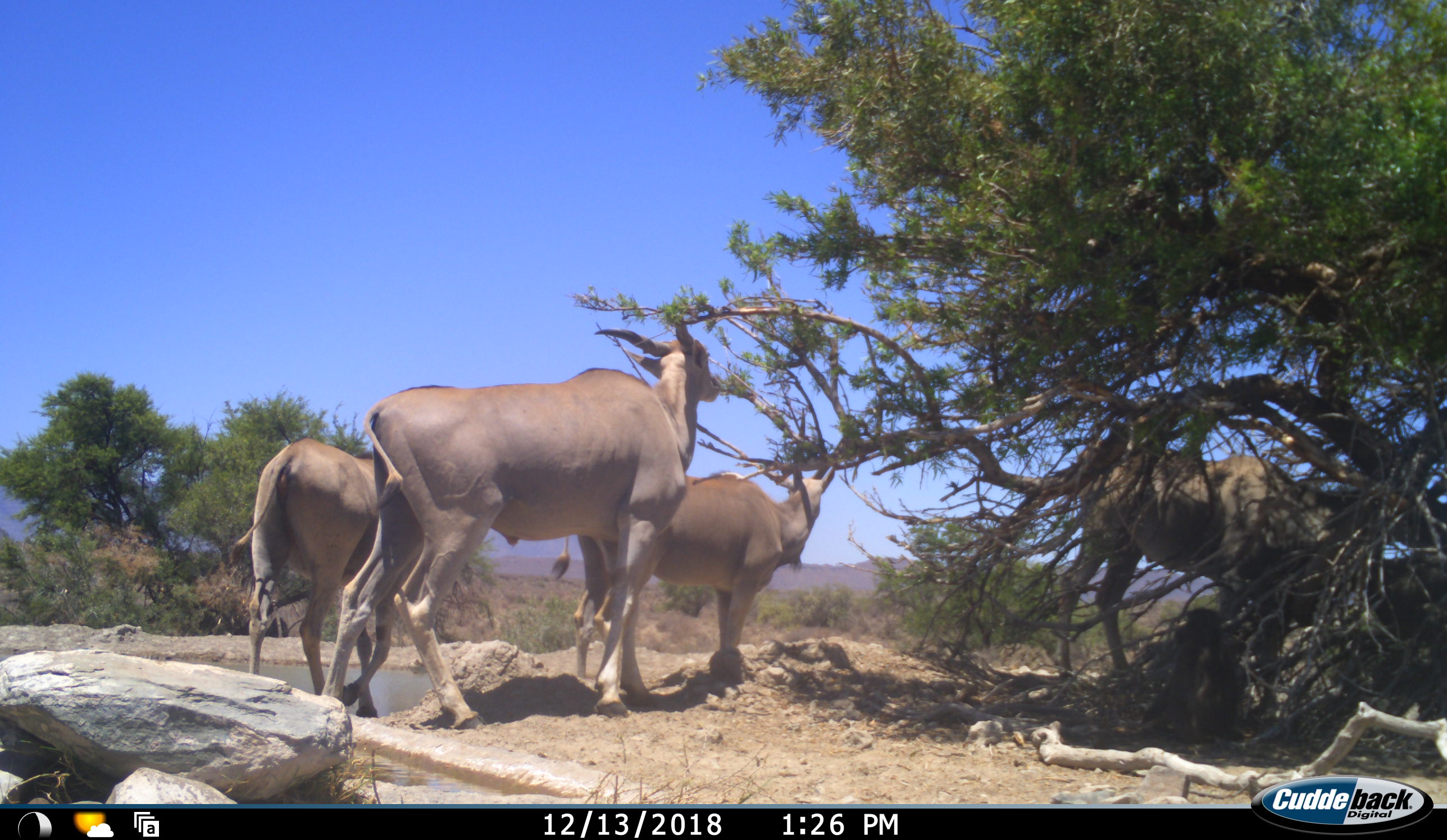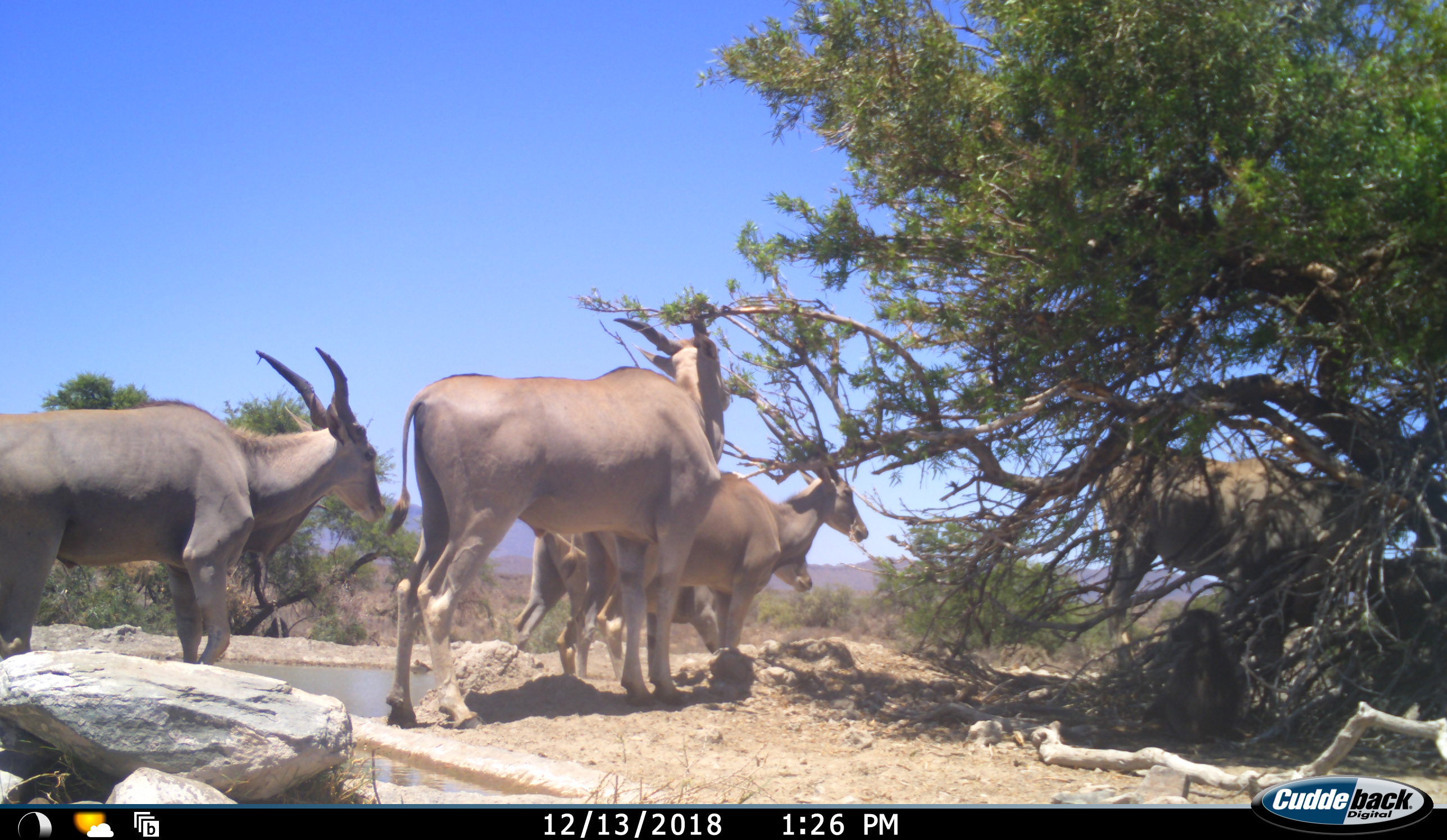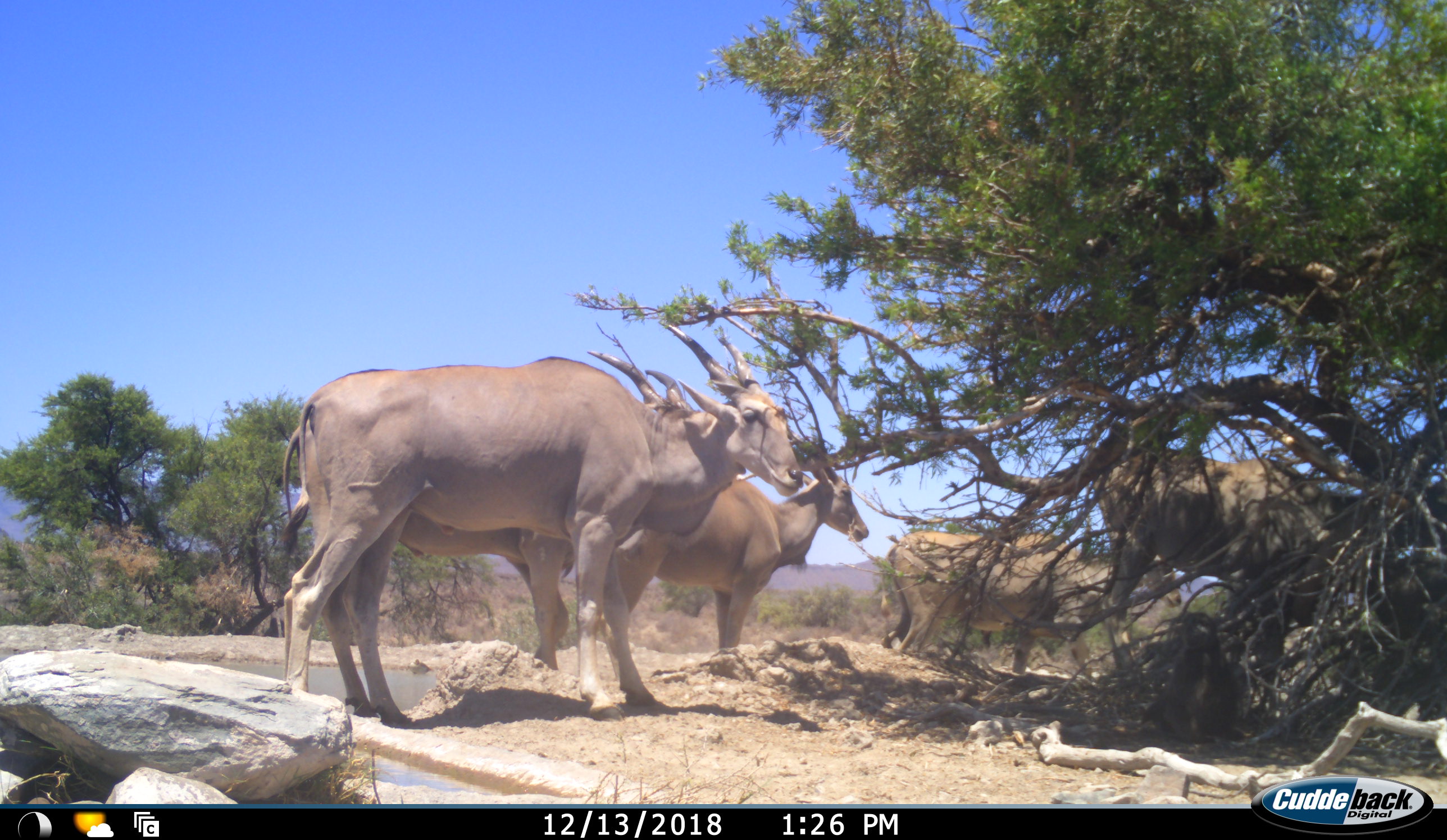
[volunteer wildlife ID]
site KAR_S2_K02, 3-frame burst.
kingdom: Animalia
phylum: Chordata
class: Mammalia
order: Artiodactyla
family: Bovidae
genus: Tragelaphus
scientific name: Tragelaphus oryx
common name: eland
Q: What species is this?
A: Eland (Tragelaphus oryx).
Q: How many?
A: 5.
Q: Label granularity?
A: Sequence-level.